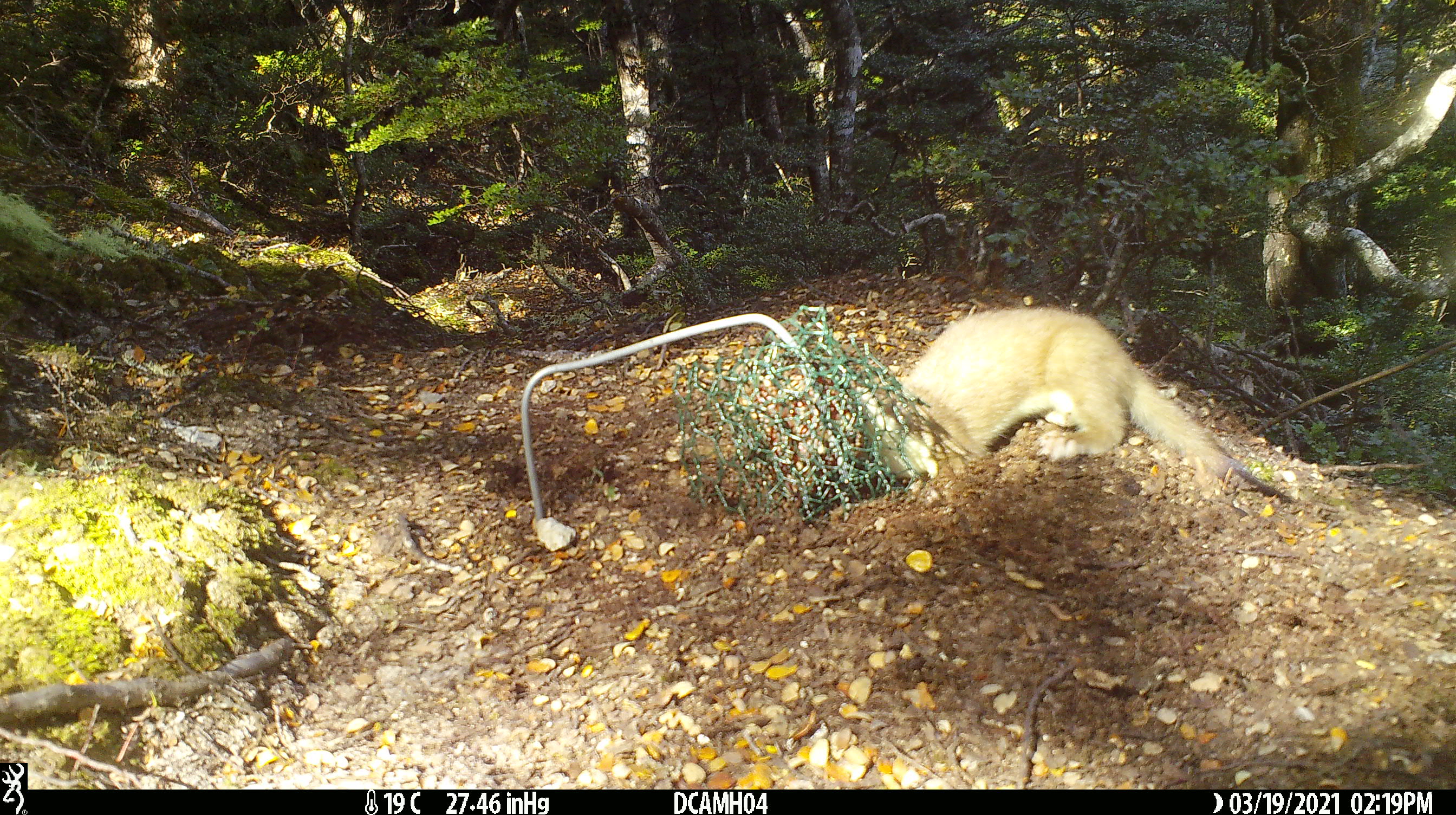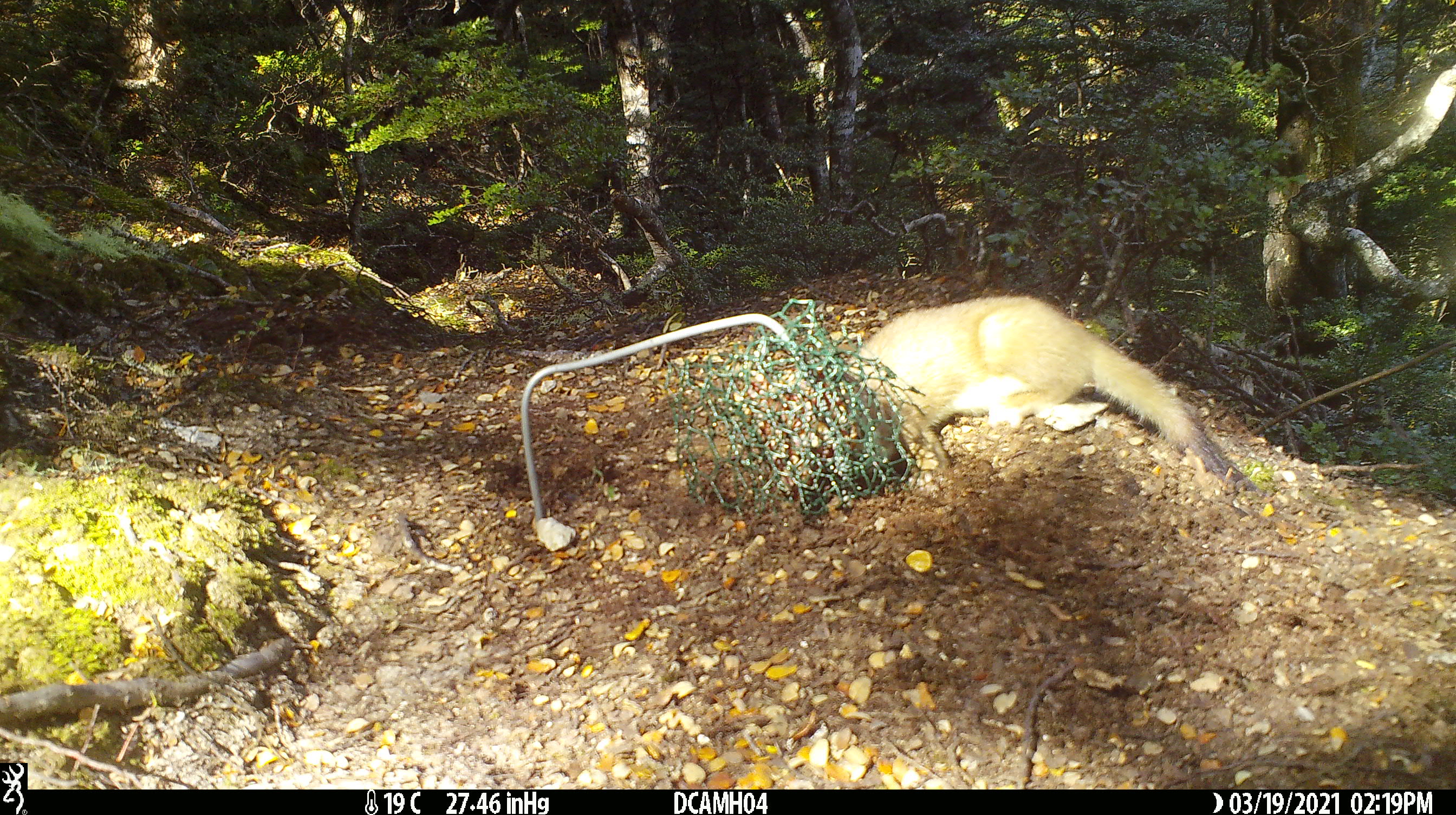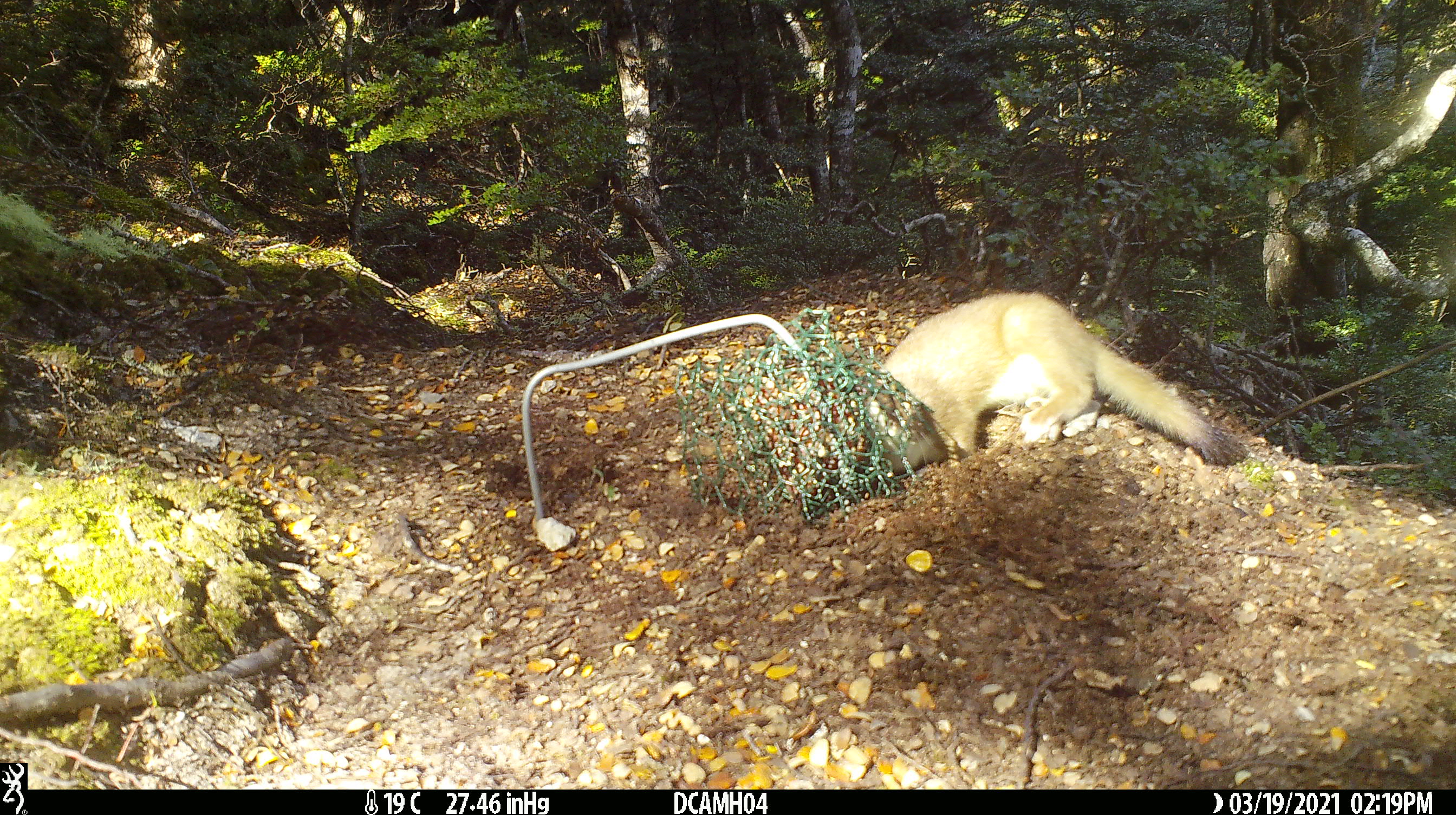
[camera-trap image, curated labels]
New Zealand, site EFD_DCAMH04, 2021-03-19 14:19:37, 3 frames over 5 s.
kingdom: Animalia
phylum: Chordata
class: Mammalia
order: Carnivora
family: Mustelidae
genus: Mustela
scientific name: Mustela erminea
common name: stoat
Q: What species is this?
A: Stoat (Mustela erminea).